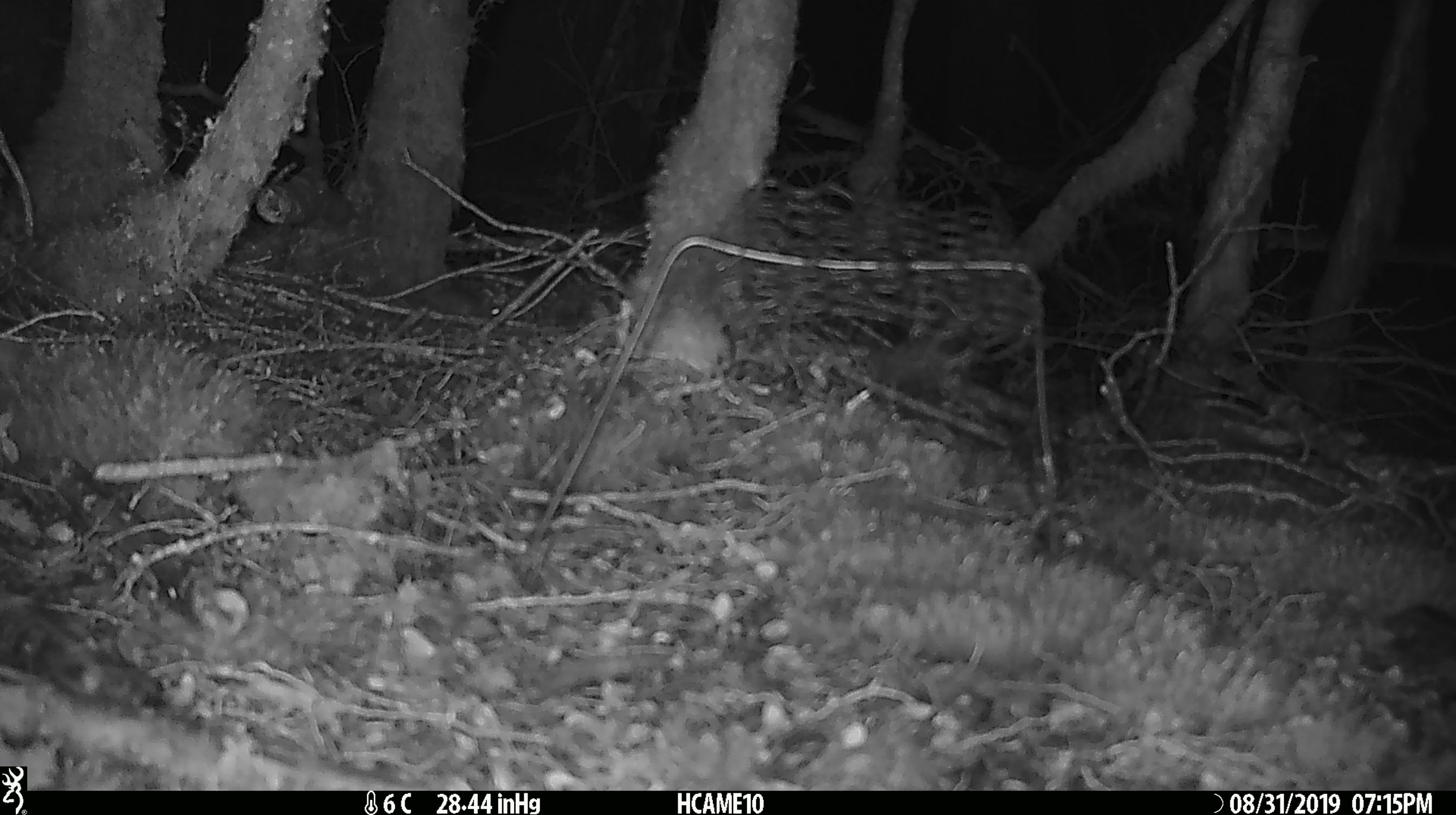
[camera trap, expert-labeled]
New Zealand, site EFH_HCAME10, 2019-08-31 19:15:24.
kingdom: Animalia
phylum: Chordata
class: Mammalia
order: Rodentia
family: Muridae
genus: Mus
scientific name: Mus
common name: mouse